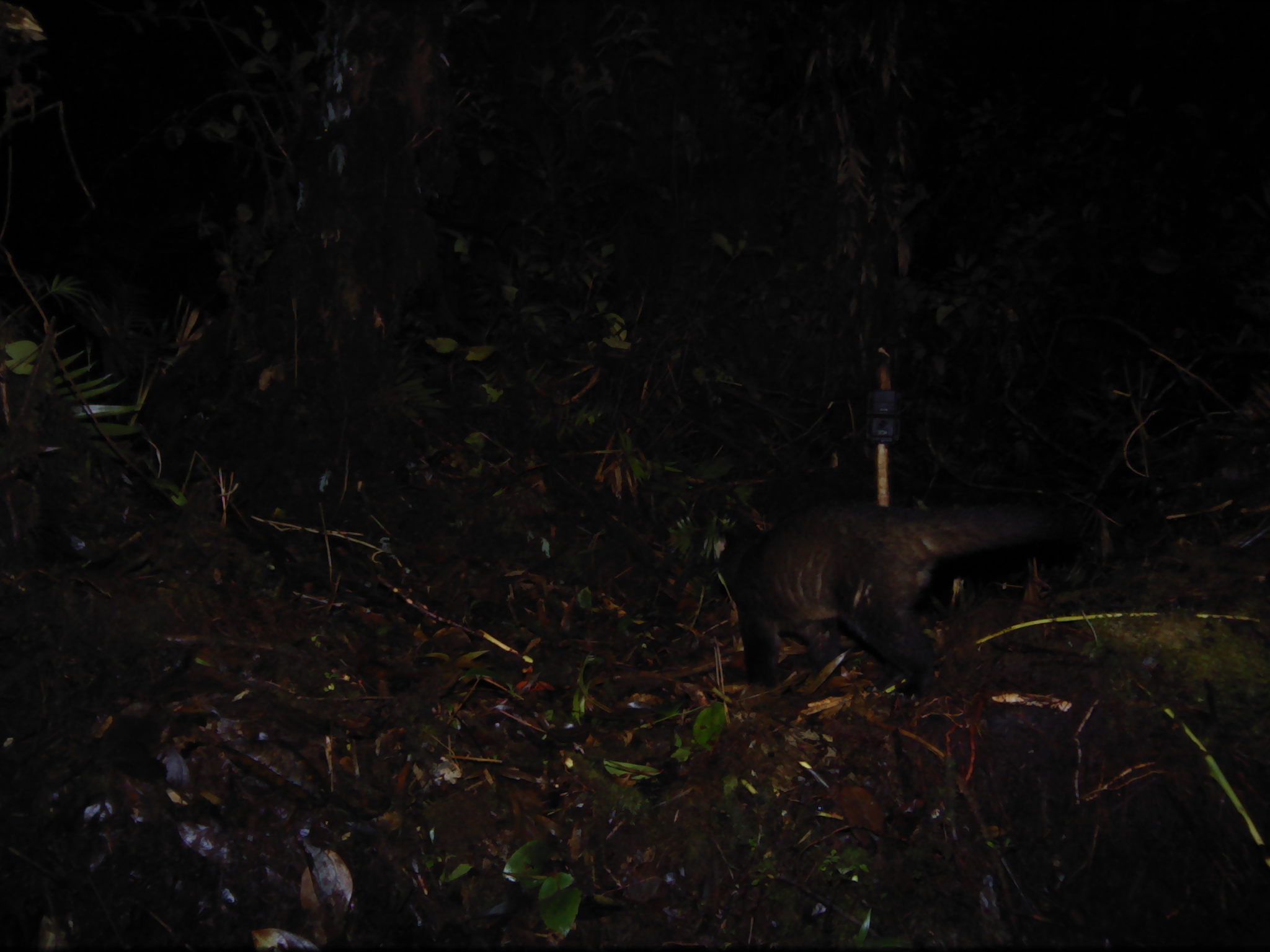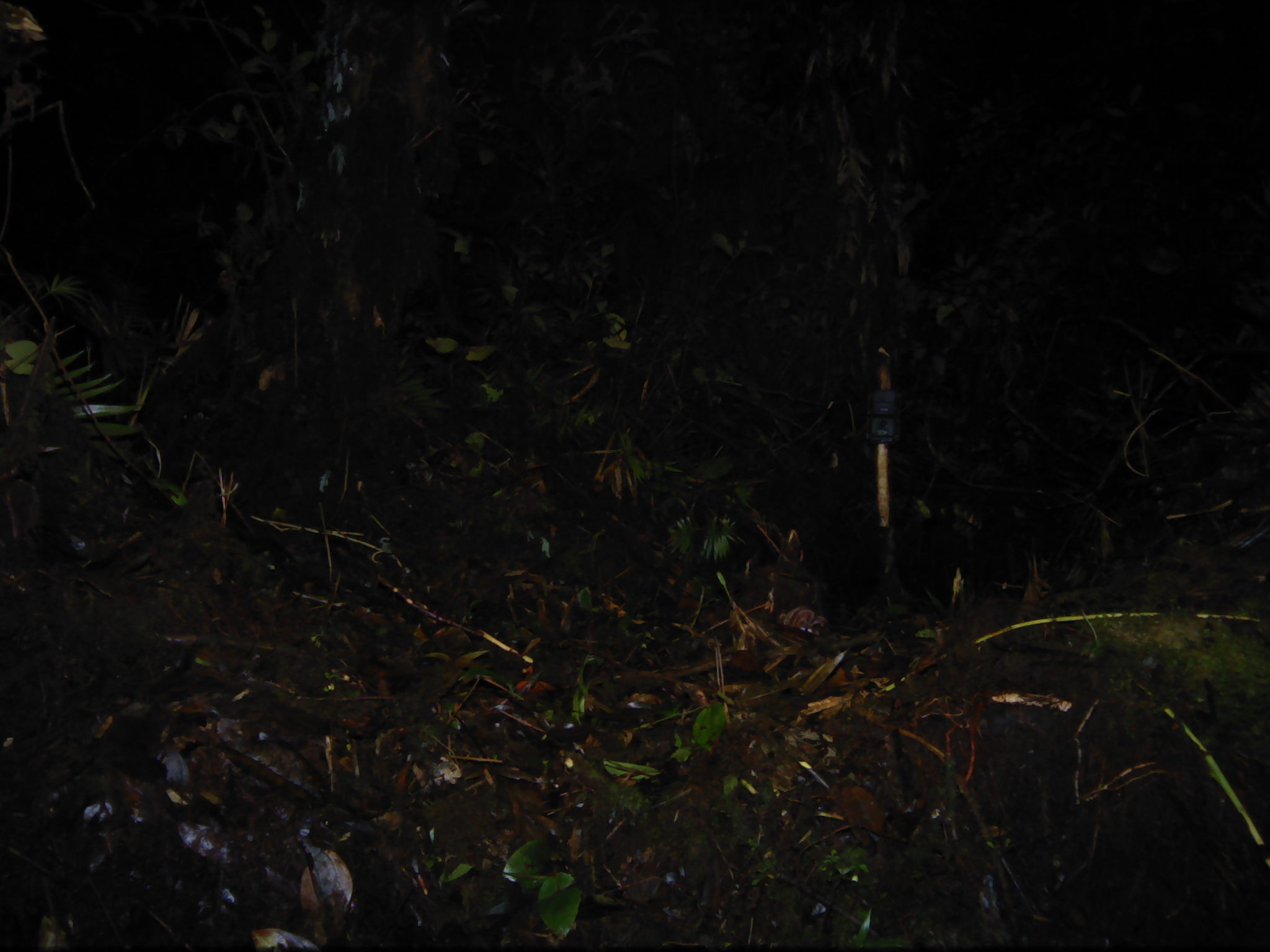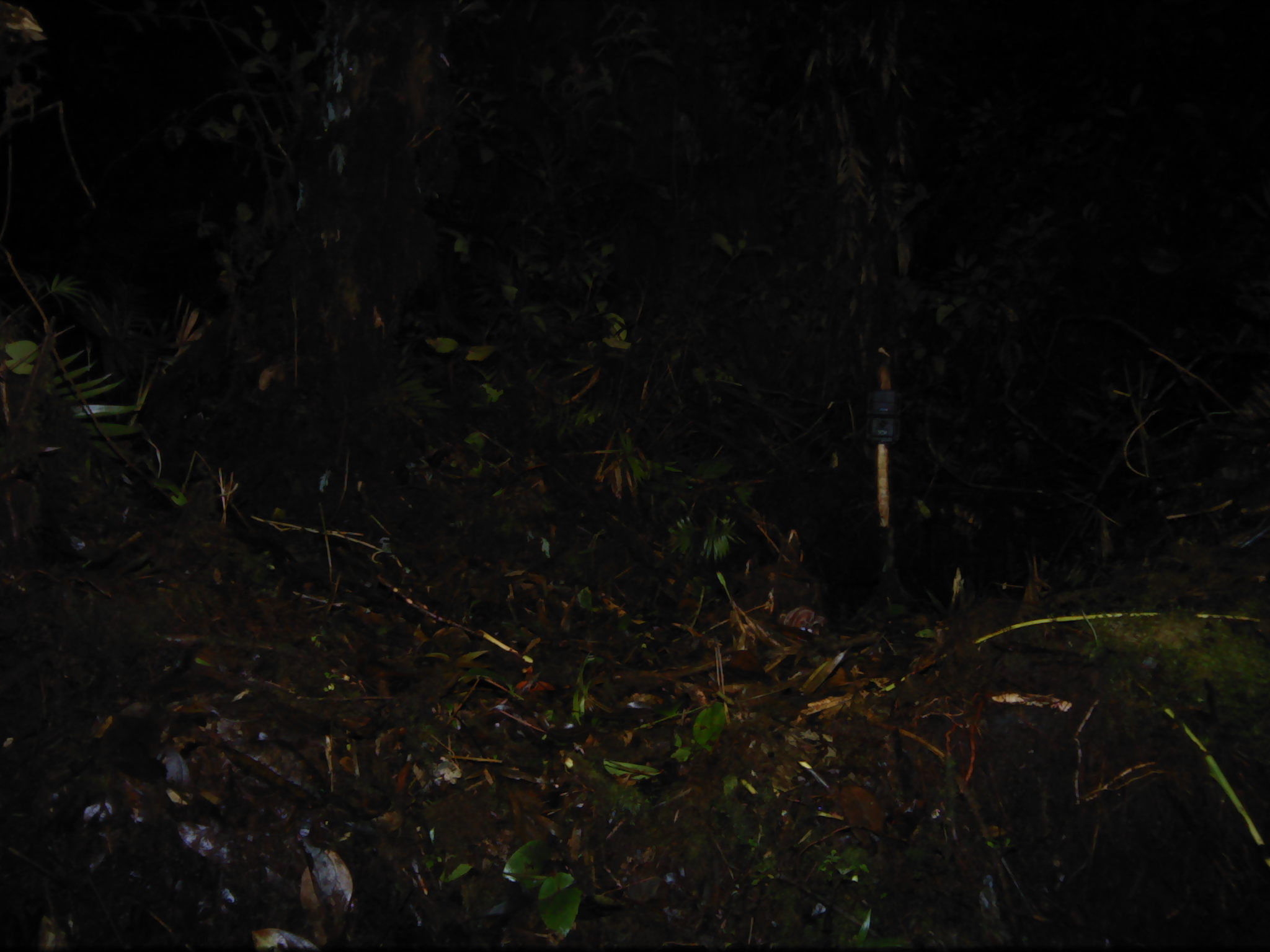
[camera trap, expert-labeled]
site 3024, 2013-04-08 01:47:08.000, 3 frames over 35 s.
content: unidentified animal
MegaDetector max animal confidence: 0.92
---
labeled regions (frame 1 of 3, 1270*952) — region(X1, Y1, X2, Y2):
unidentifiable: region(711, 498, 1060, 698)